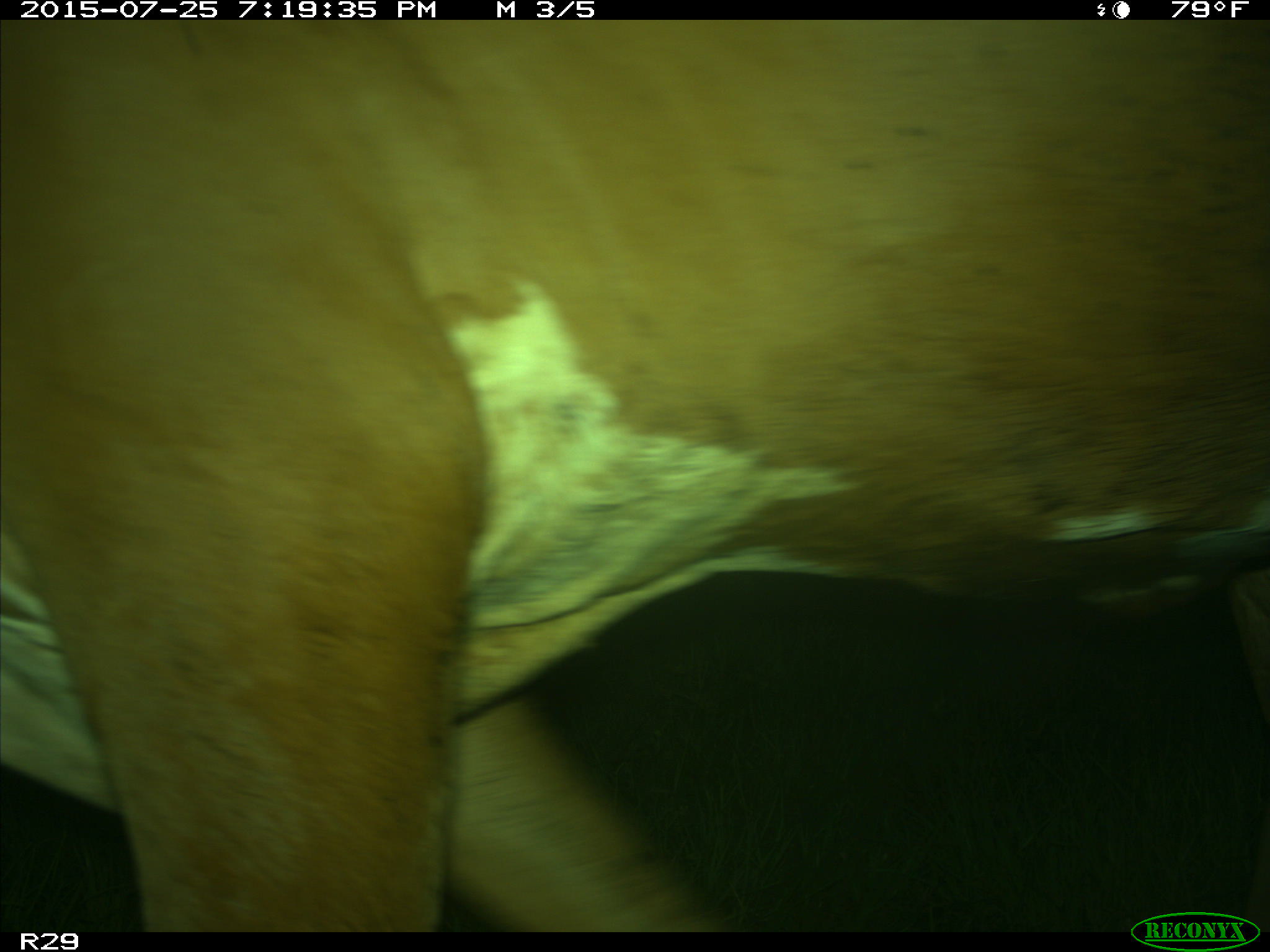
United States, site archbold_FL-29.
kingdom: Animalia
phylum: Chordata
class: Mammalia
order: Artiodactyla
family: Bovidae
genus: Bos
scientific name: Bos taurus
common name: domestic cow